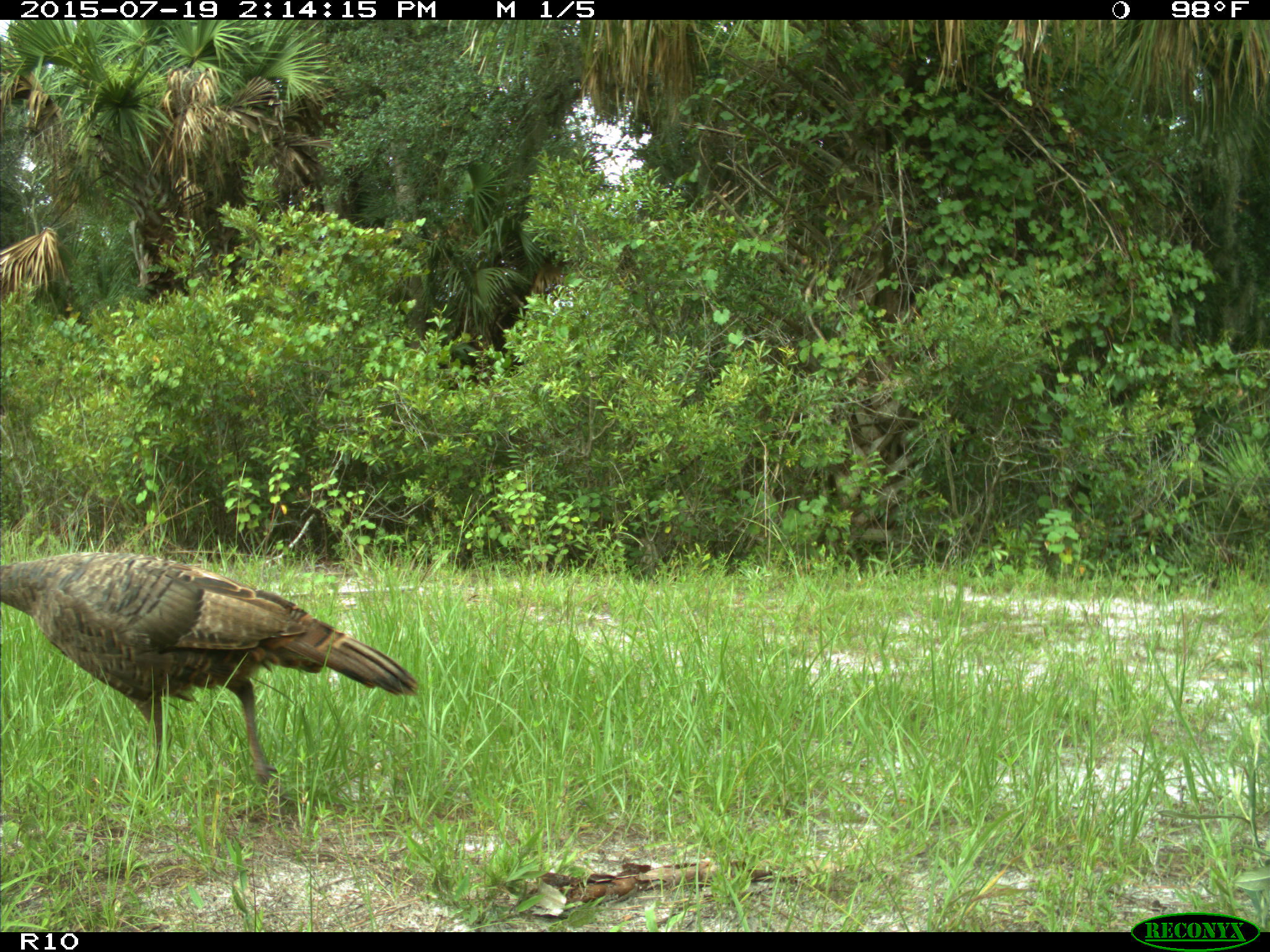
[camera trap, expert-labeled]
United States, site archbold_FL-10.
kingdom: Animalia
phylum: Chordata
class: Aves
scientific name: Aves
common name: birds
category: unidentified bird